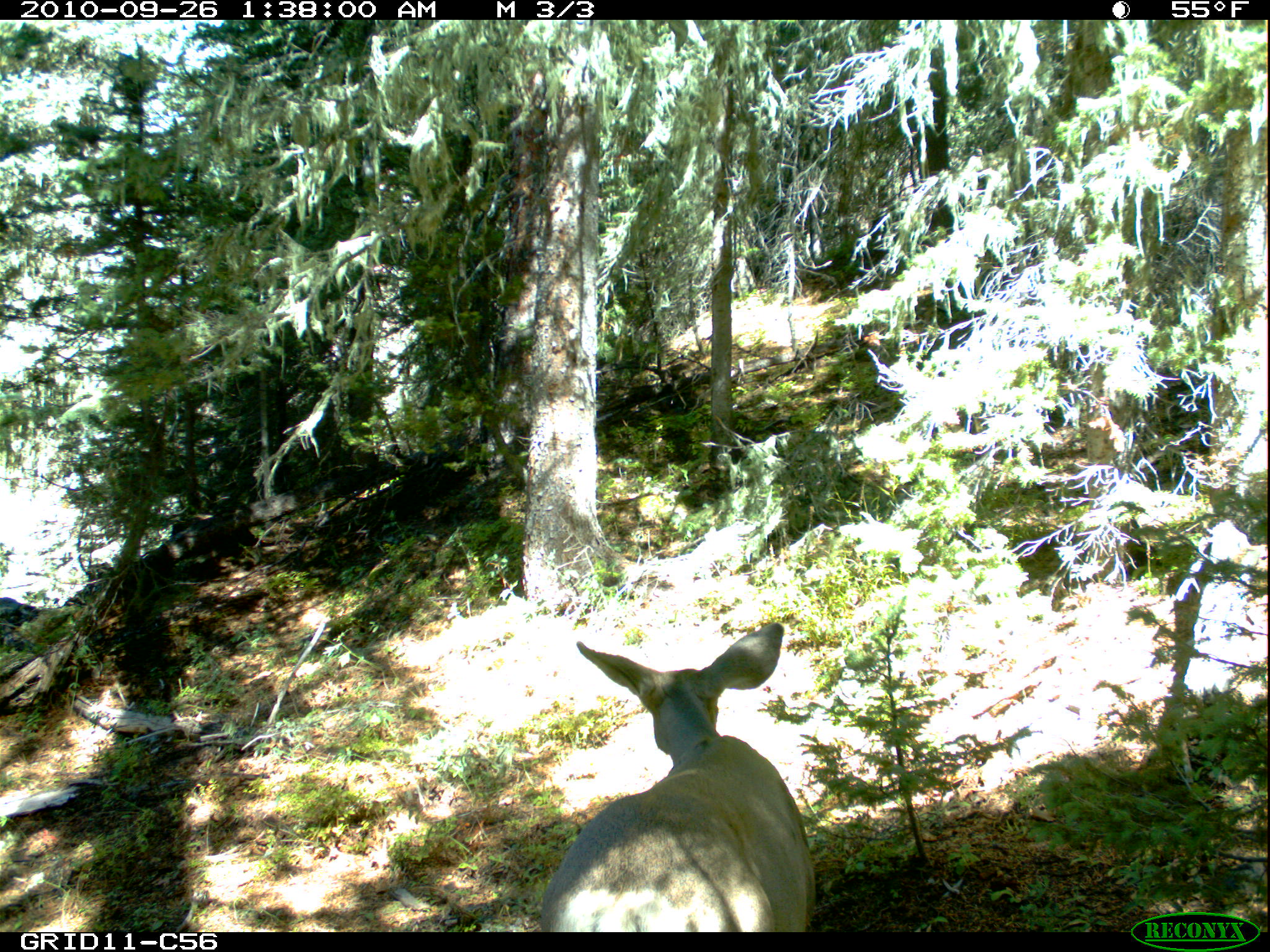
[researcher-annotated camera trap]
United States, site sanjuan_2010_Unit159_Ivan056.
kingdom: Animalia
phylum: Chordata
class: Mammalia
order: Artiodactyla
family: Cervidae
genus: Odocoileus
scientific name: Odocoileus hemionus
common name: mule deer